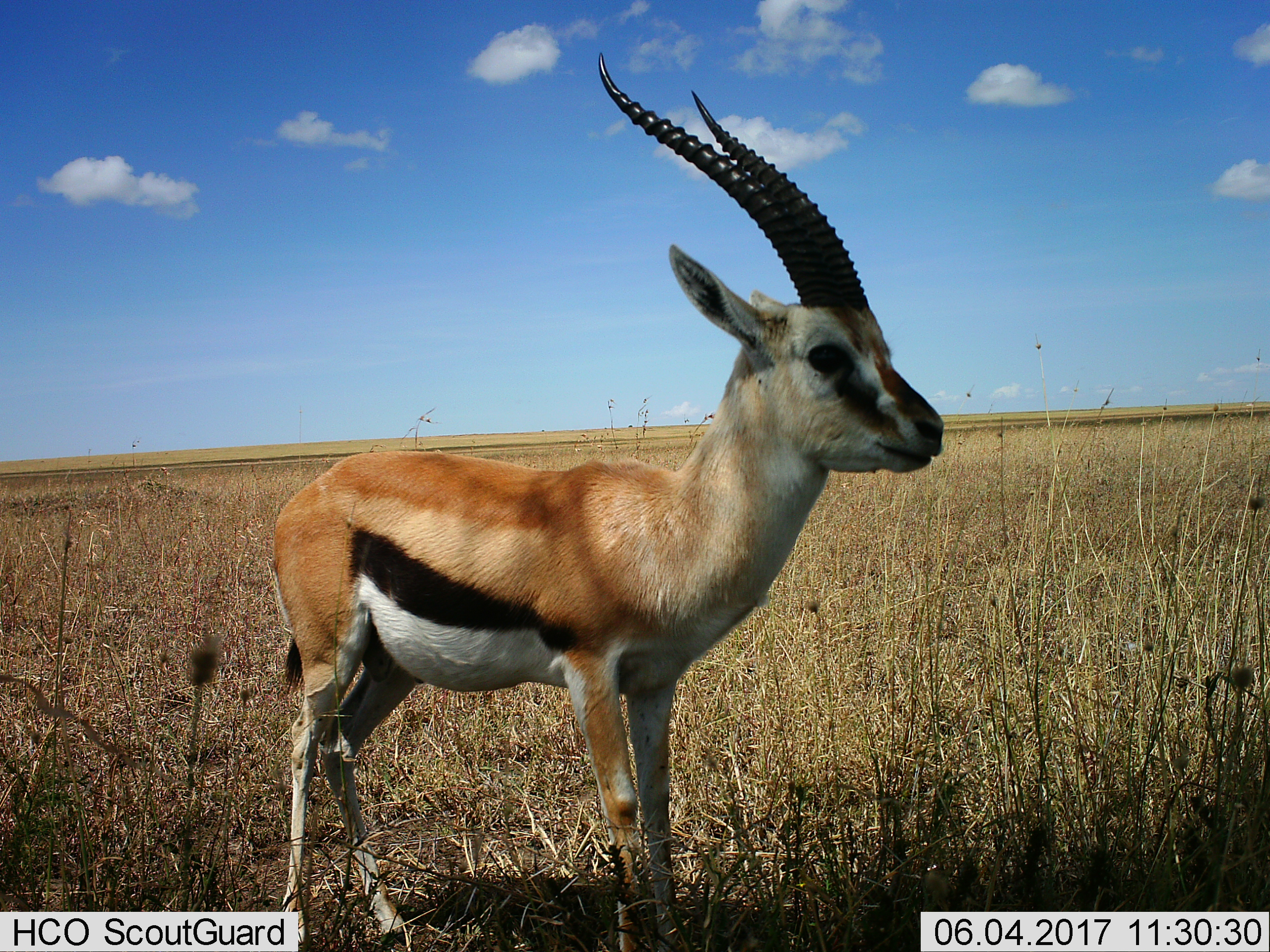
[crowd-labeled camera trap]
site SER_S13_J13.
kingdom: Animalia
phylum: Chordata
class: Mammalia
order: Artiodactyla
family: Bovidae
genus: Eudorcas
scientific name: Eudorcas thomsonii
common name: thomson's gazelle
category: gazellethomsons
Gazellethomsons (thomson's gazelle) (Eudorcas thomsonii), count 1. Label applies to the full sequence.